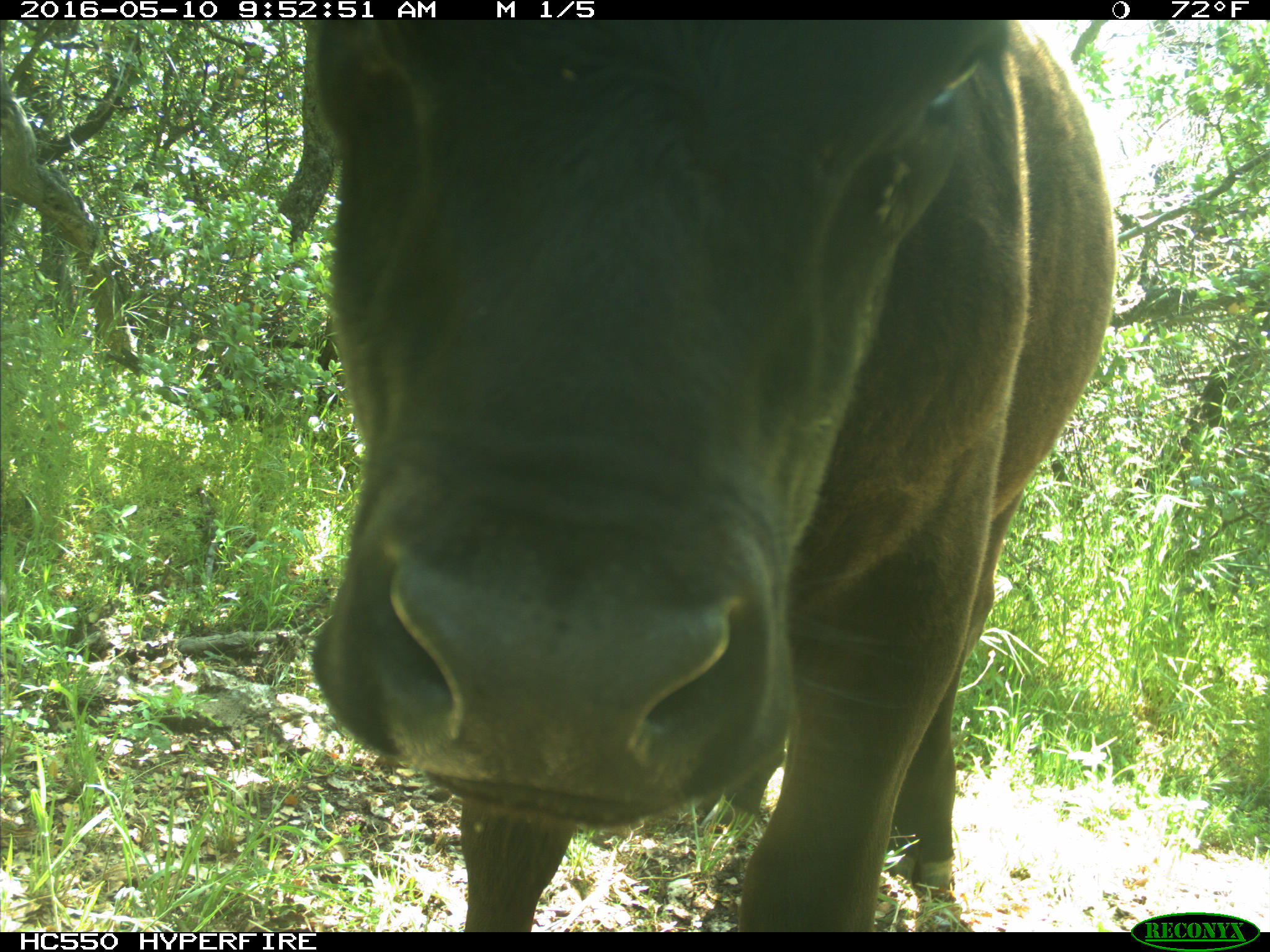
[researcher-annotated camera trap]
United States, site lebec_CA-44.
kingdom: Animalia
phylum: Chordata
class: Mammalia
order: Artiodactyla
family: Bovidae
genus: Bos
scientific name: Bos taurus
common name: domestic cow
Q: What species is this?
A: Bos taurus (domestic cow).